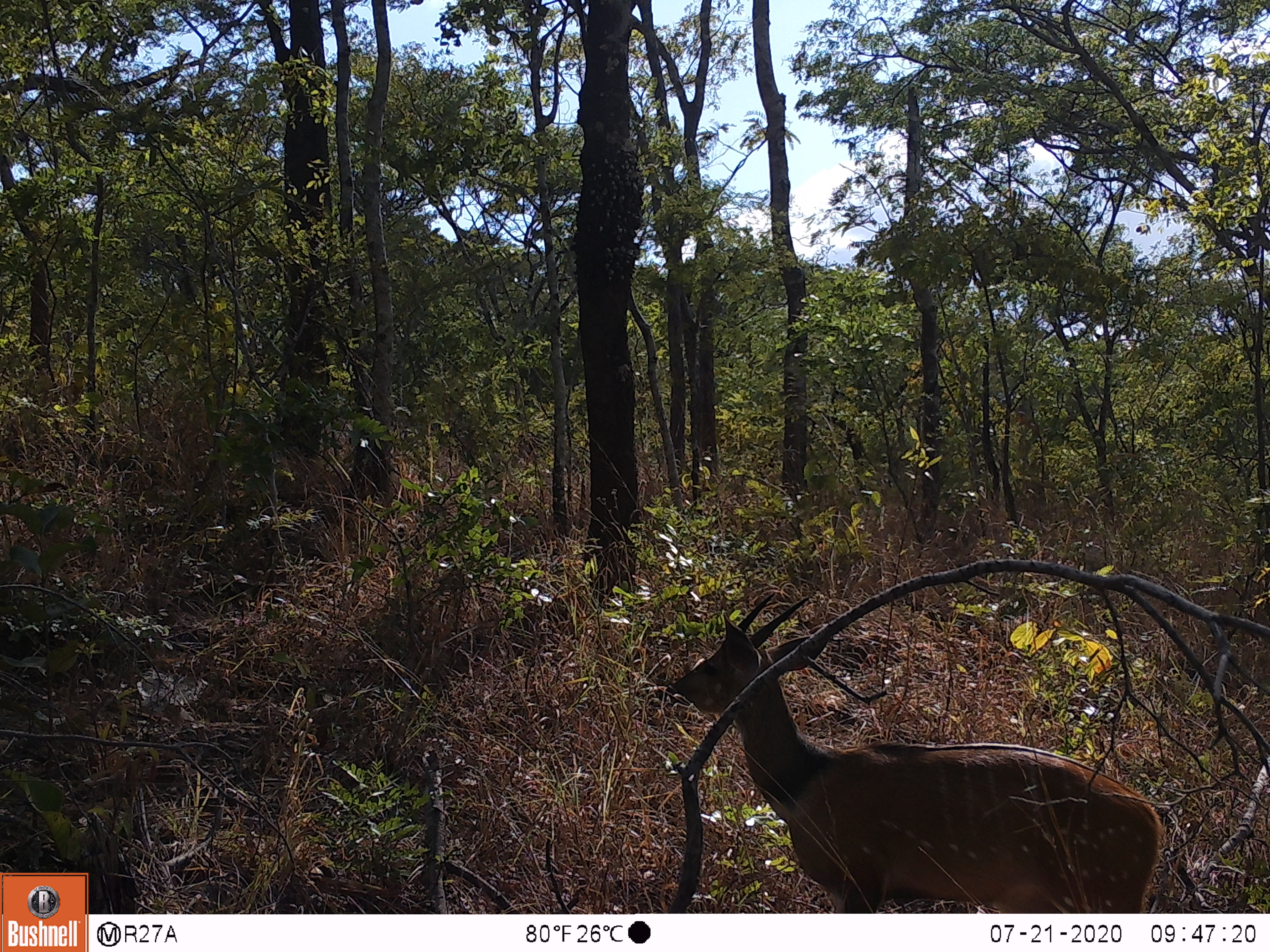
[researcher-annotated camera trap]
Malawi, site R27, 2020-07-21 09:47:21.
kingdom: Animalia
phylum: Chordata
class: Mammalia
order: Artiodactyla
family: Bovidae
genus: Tragelaphus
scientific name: Tragelaphus sylvaticus sylvaticus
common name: cape bushbuck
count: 1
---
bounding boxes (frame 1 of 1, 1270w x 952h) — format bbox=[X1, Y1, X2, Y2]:
cape bushbuck: bbox=[672, 589, 1165, 891]